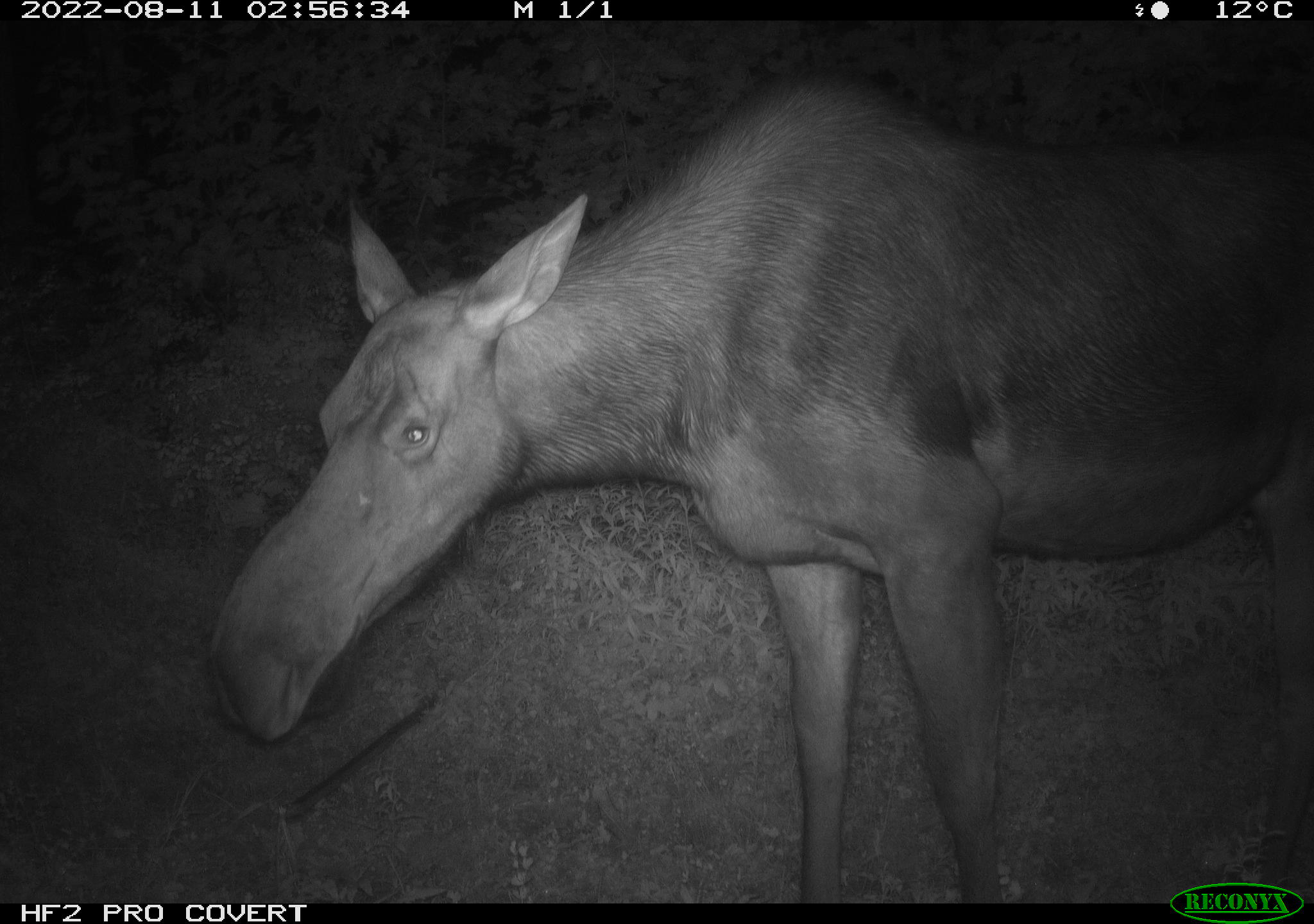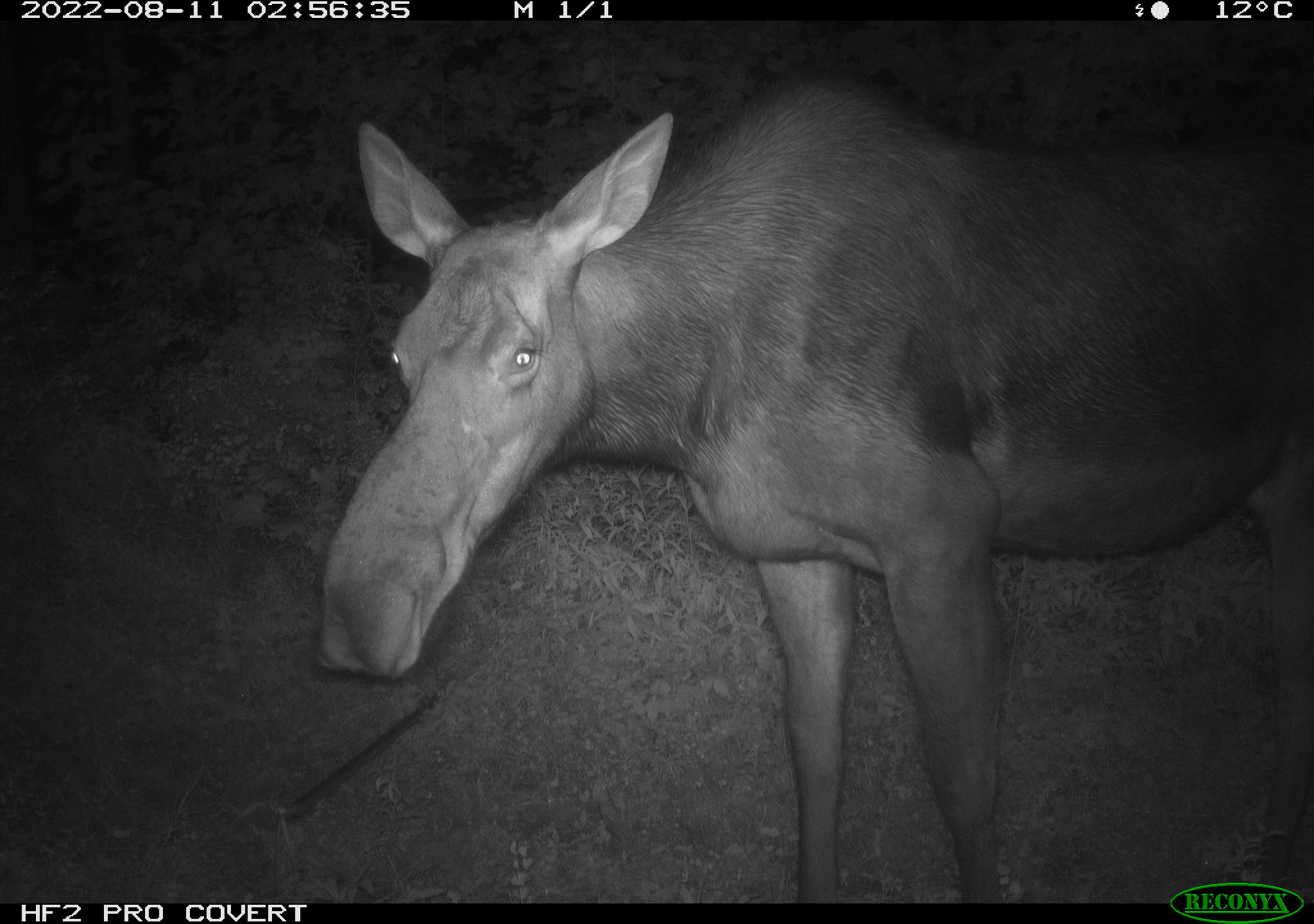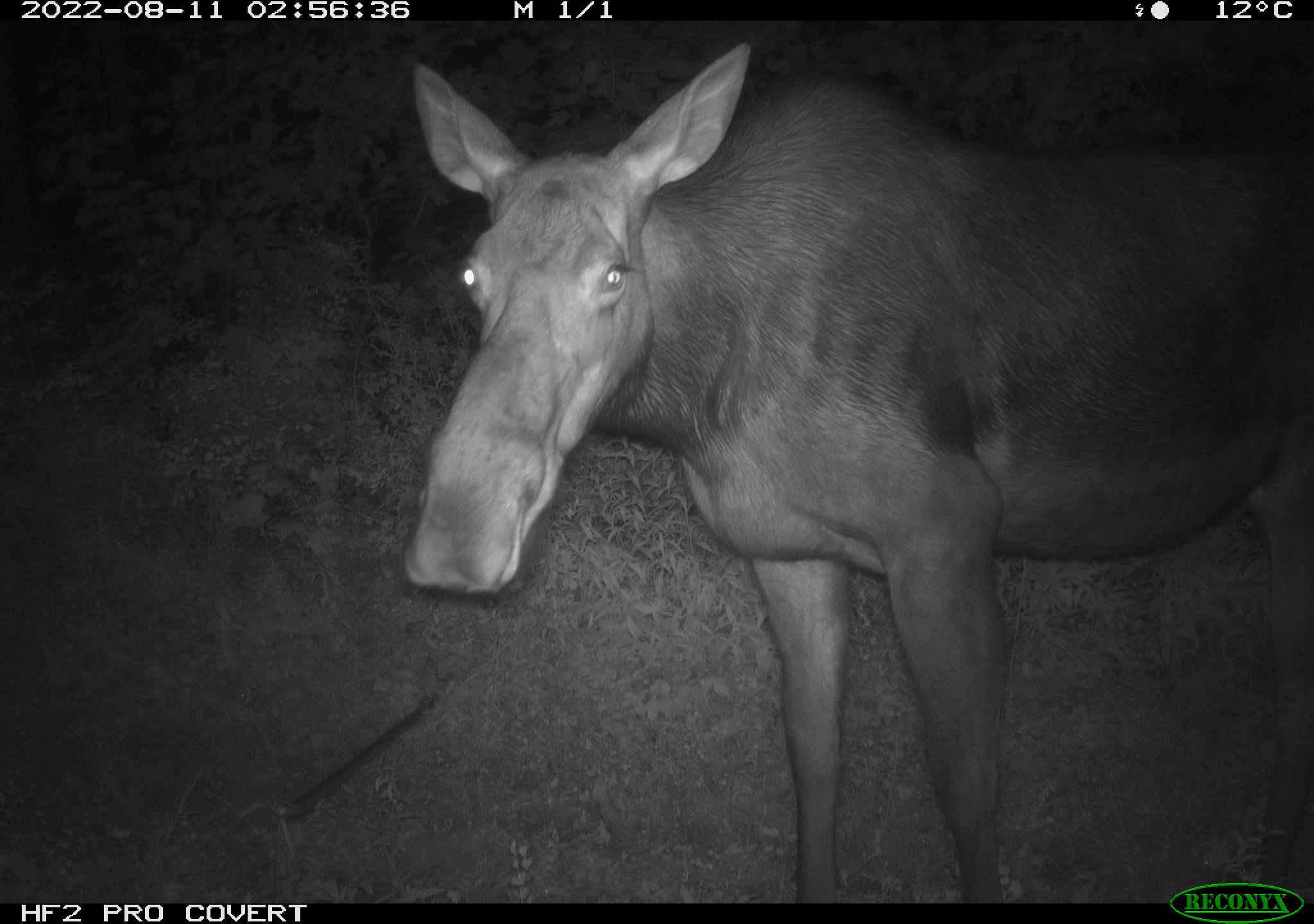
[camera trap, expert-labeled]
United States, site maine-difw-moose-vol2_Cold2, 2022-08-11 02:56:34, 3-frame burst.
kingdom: Animalia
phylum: Chordata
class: Mammalia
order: Artiodactyla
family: Cervidae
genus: Alces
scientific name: Alces alces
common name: moose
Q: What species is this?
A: Moose (Alces alces).